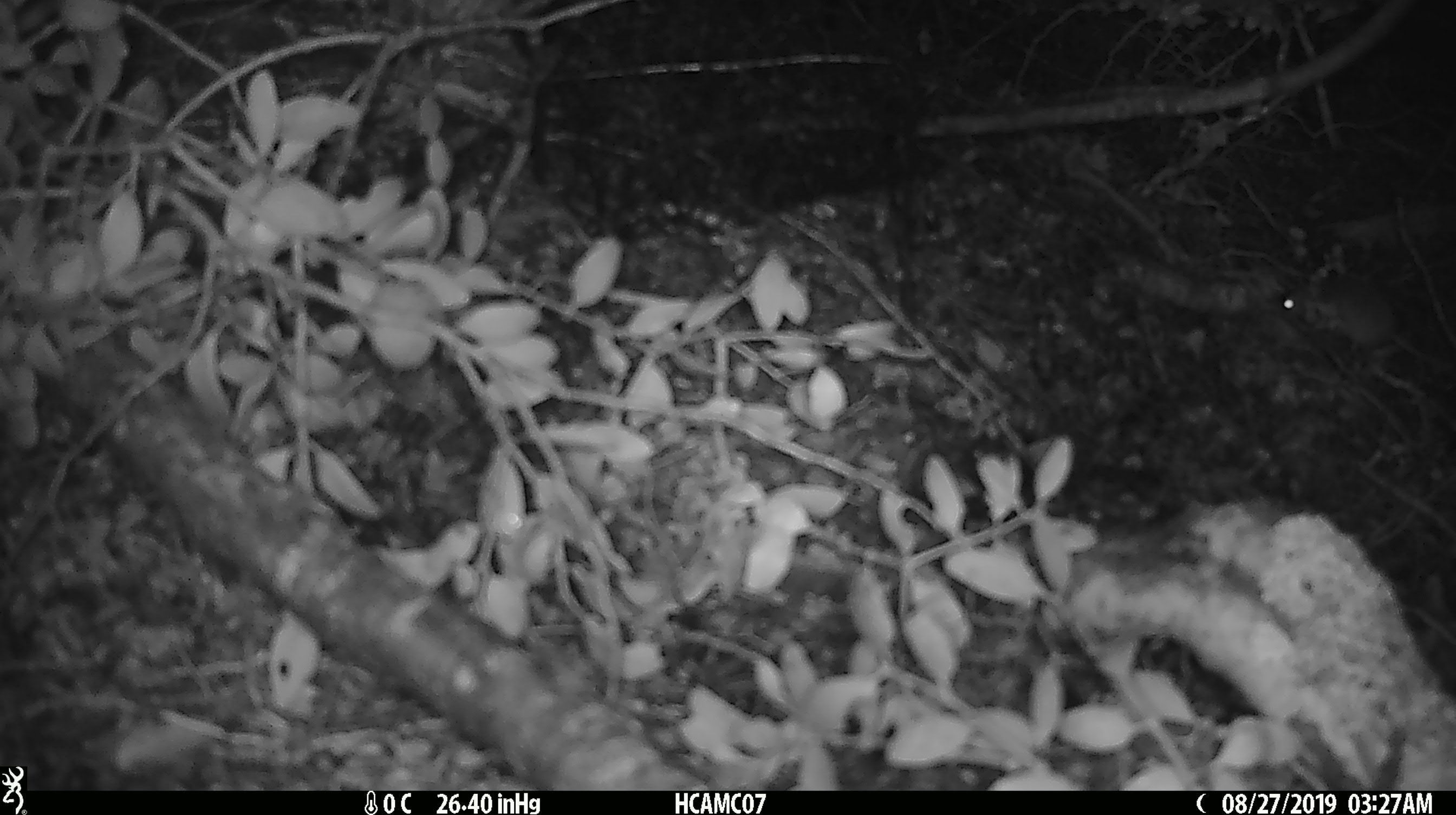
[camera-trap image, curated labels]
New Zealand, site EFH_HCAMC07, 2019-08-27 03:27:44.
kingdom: Animalia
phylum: Chordata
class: Mammalia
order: Rodentia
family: Muridae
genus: Mus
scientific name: Mus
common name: mouse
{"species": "mouse (Mus)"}